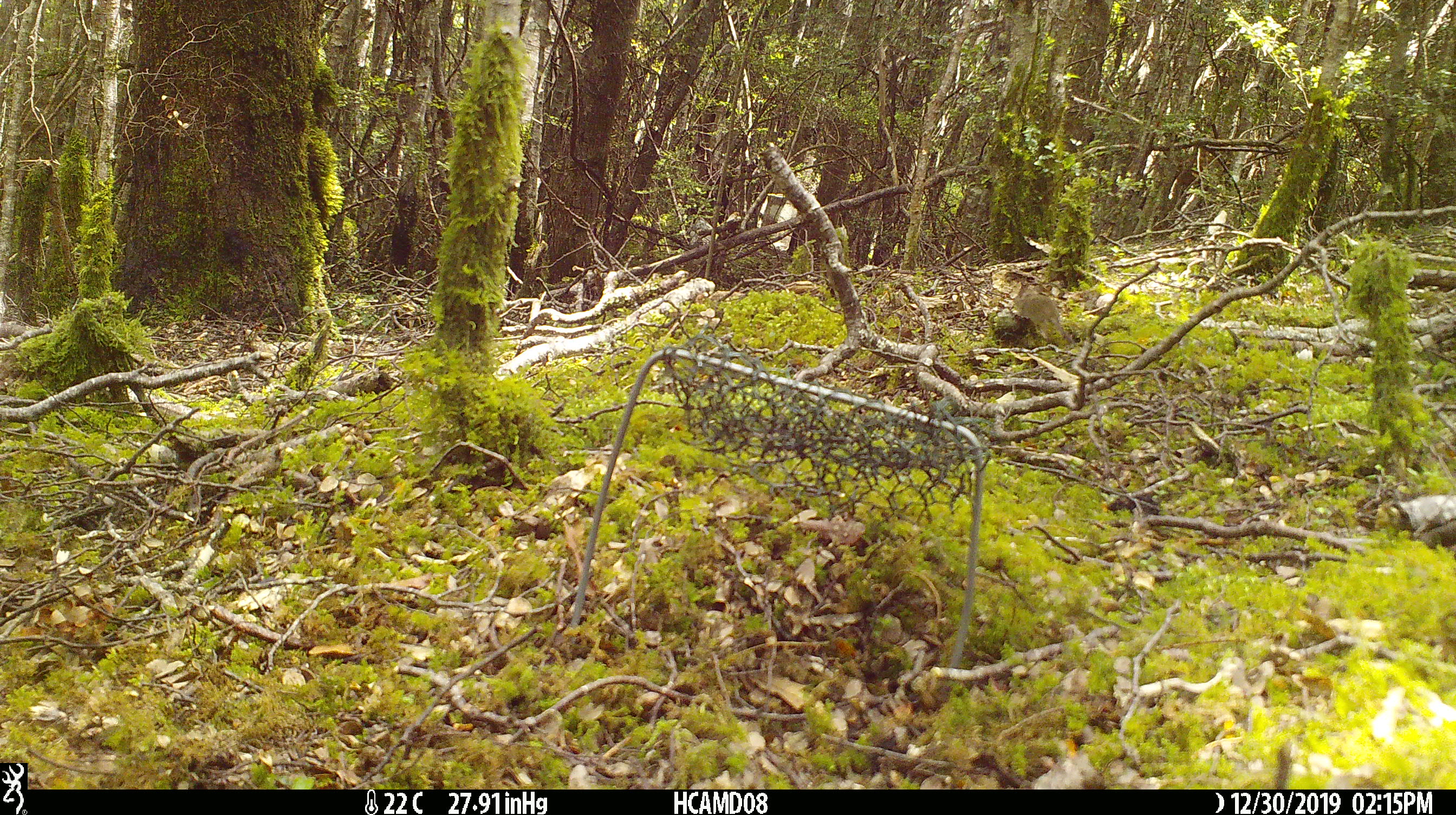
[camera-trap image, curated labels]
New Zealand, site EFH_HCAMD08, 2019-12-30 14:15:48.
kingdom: Animalia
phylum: Chordata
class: Mammalia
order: Rodentia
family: Muridae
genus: Mus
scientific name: Mus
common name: mouse